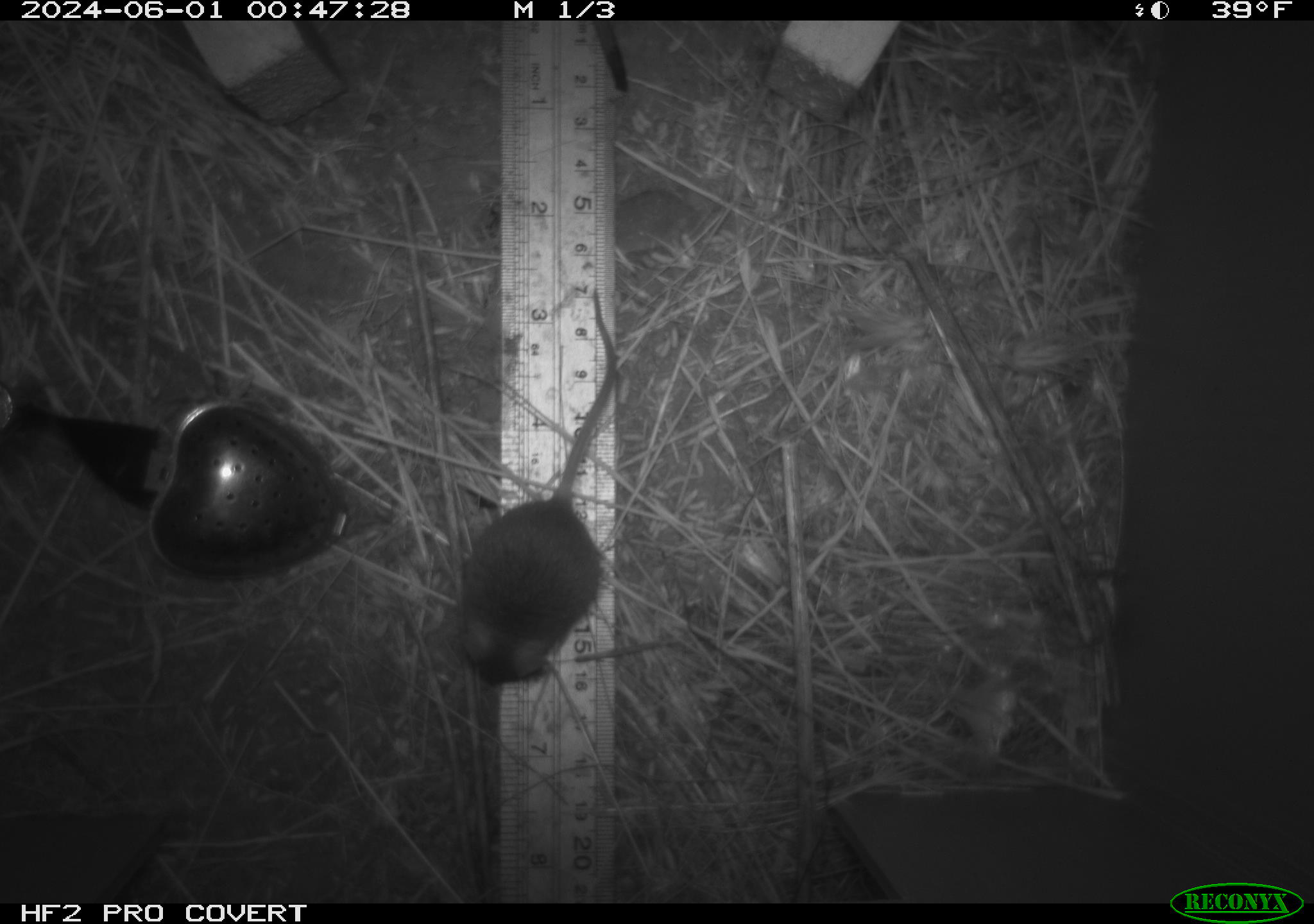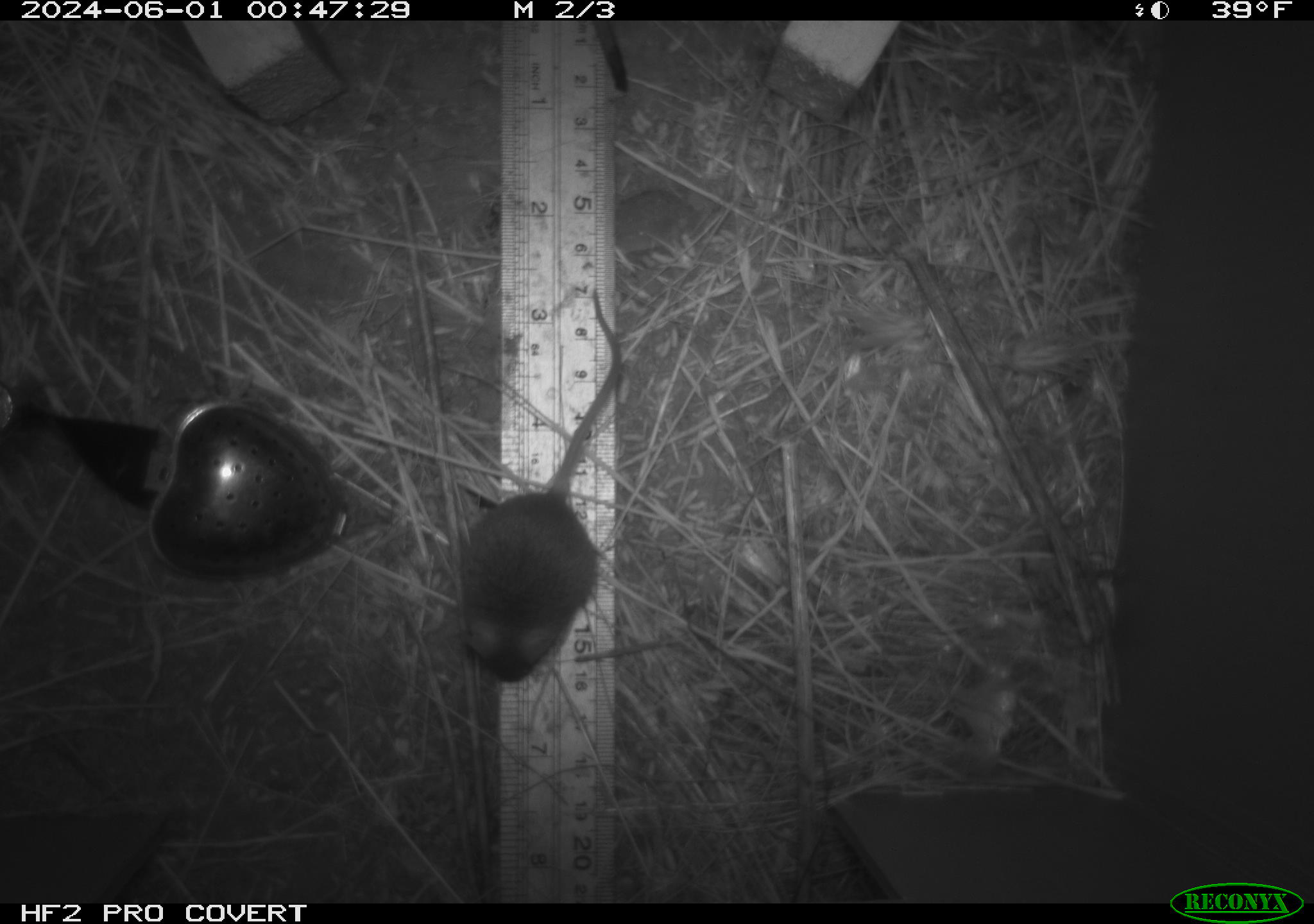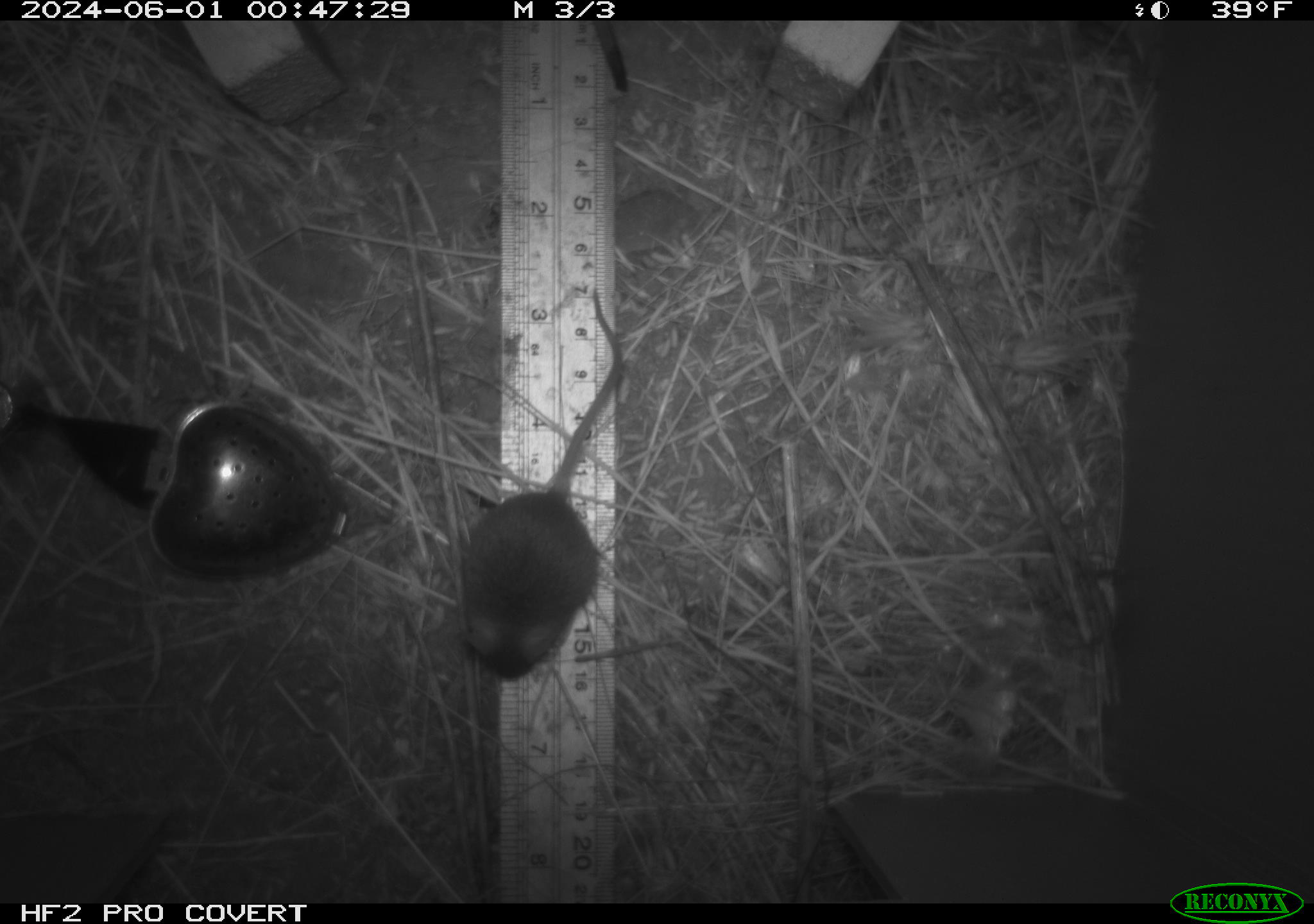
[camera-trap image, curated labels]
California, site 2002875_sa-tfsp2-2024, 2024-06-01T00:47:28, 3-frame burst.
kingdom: Animalia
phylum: Chordata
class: Mammalia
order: Rodentia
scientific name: Rodentia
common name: mouse species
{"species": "mouse species (Rodentia)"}